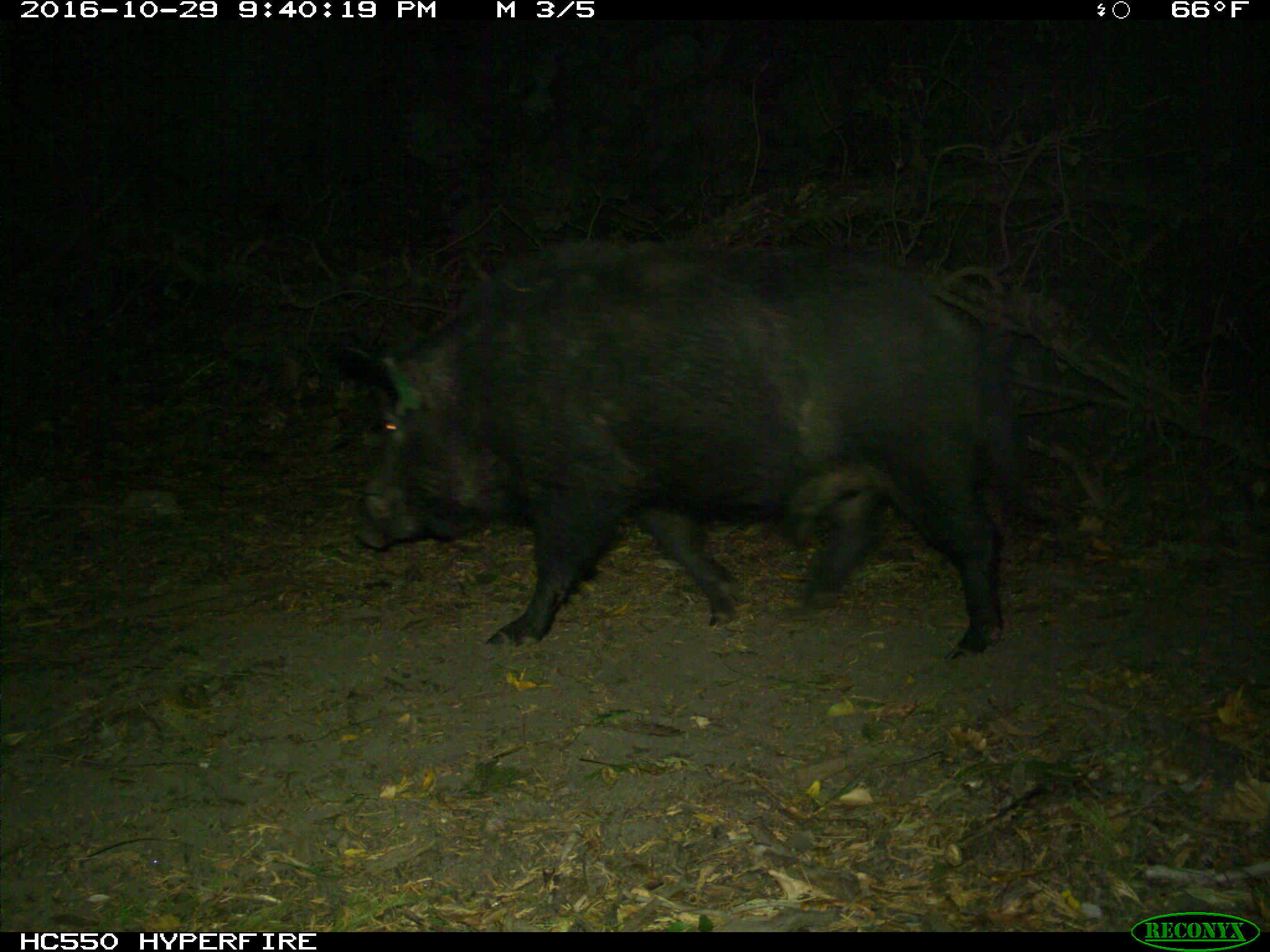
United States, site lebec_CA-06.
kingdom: Animalia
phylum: Chordata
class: Mammalia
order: Artiodactyla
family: Suidae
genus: Sus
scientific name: Sus scrofa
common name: wild boar